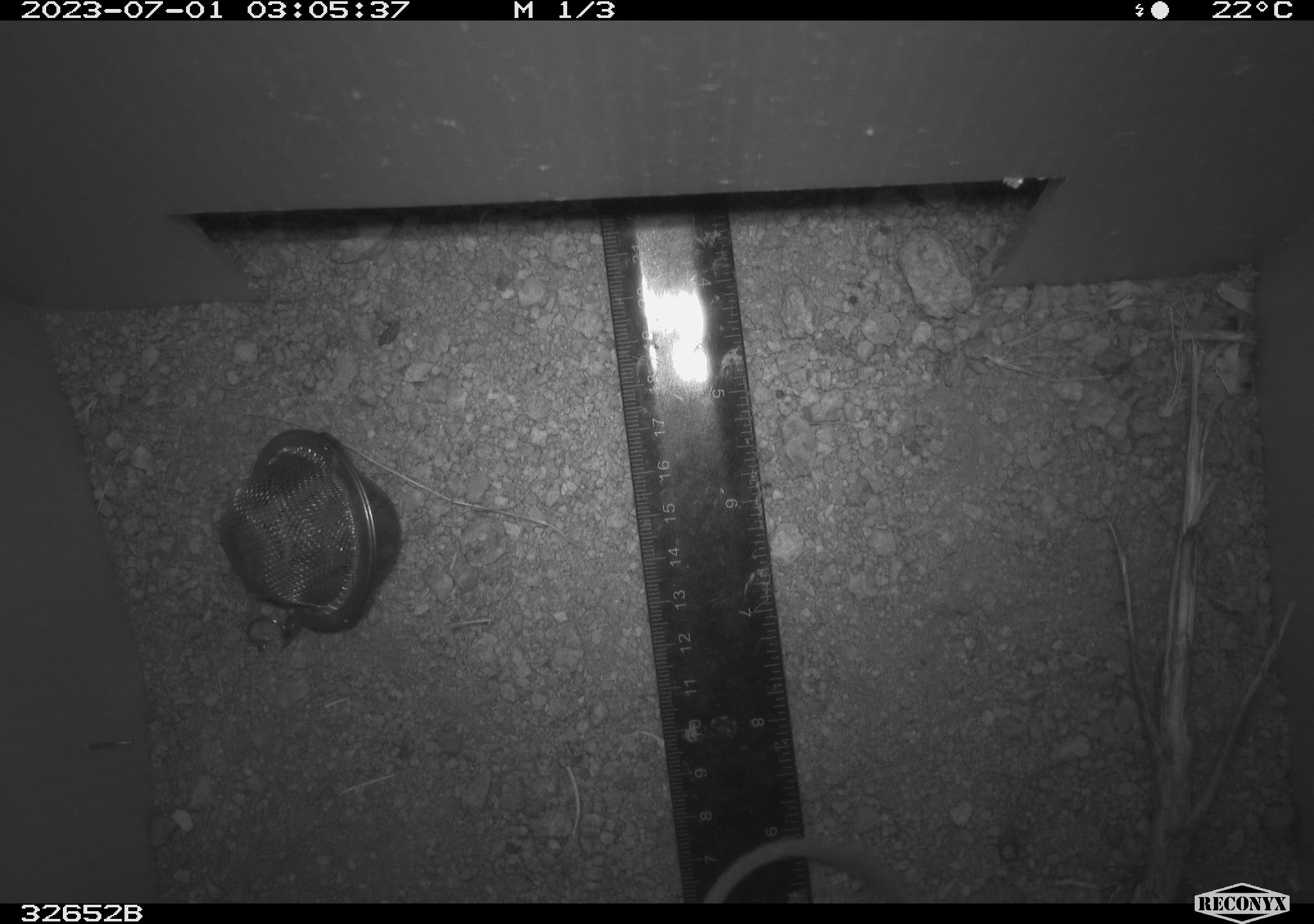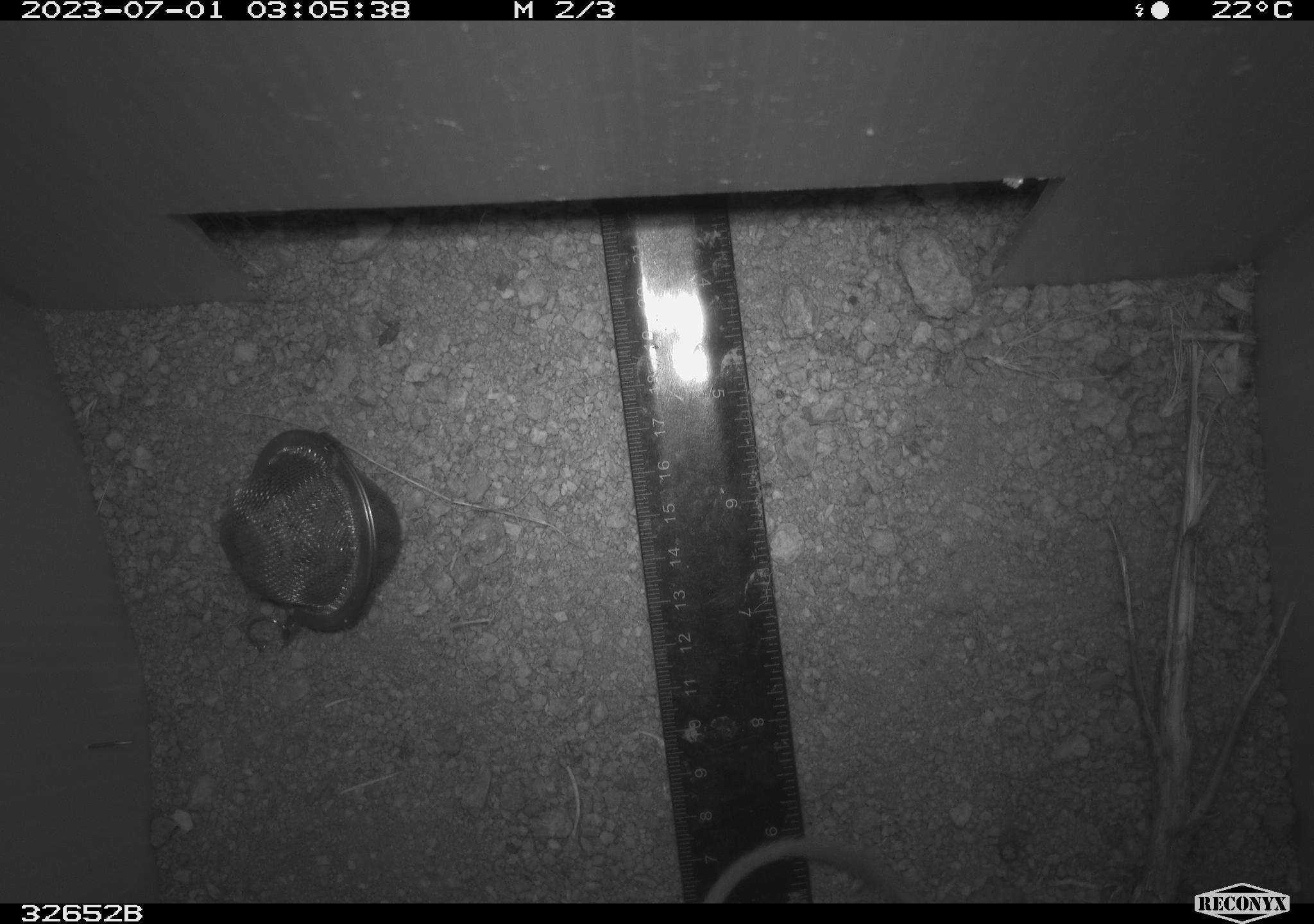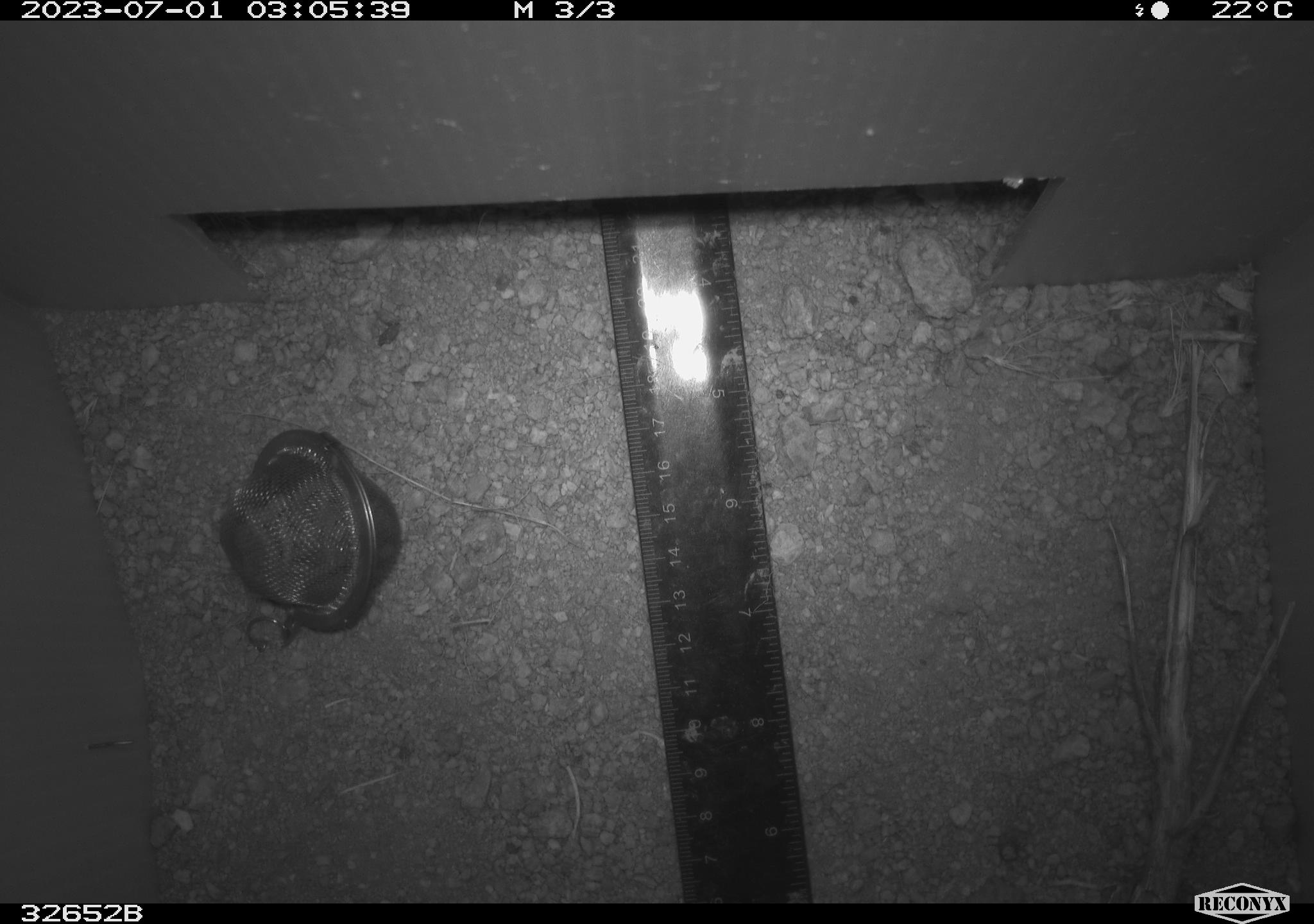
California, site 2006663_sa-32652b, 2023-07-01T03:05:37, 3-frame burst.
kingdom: Animalia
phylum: Chordata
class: Mammalia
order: Rodentia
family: Heteromyidae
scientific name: Heteromyidae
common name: kangaroo rats and pocket mice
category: heteromyidae family